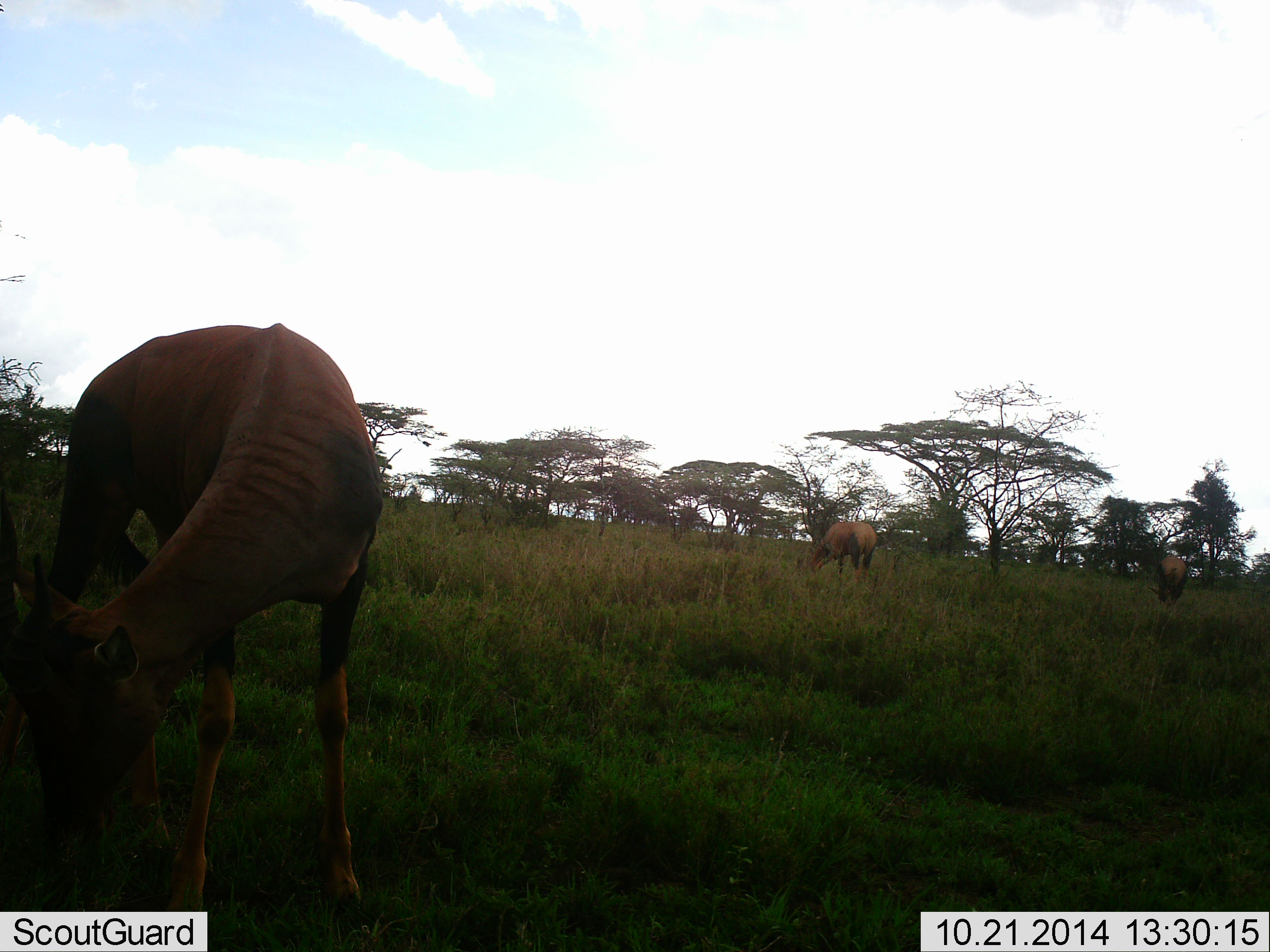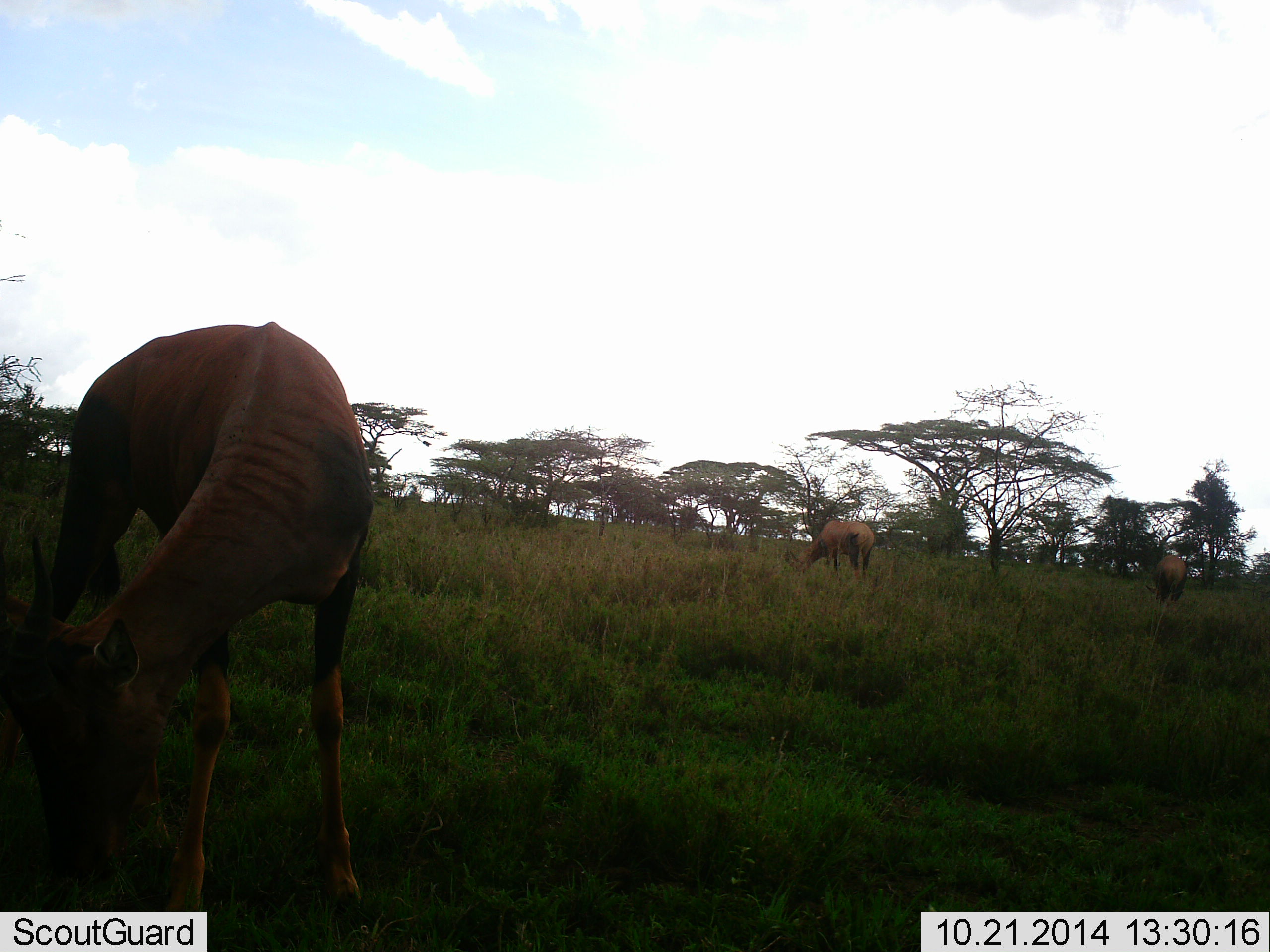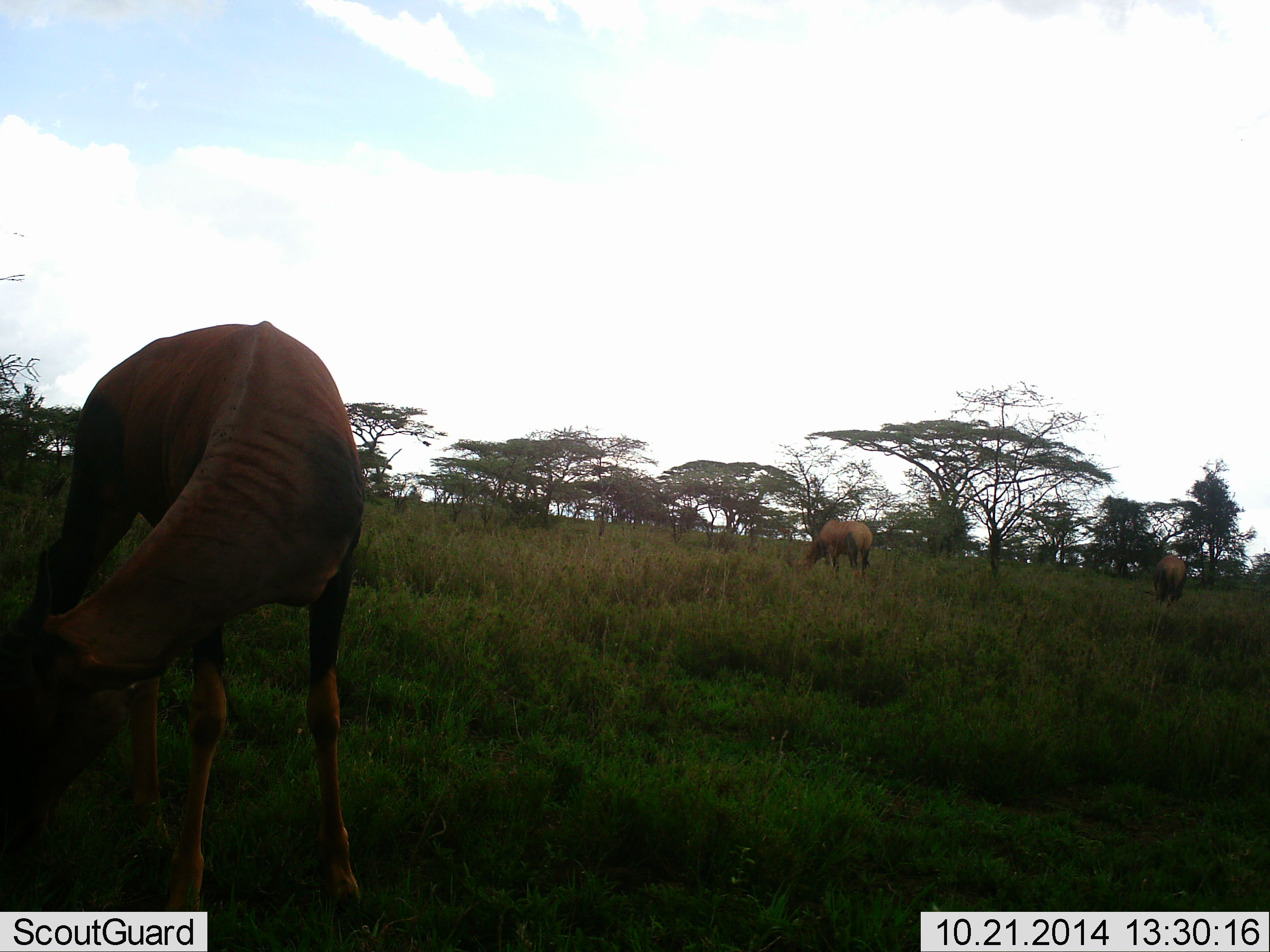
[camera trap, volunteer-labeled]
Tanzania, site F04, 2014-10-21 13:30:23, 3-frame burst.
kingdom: Animalia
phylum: Chordata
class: Mammalia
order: Artiodactyla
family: Bovidae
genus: Damaliscus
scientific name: Damaliscus lunatus jimela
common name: topi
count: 3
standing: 20%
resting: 0%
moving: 0%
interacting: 0%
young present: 0%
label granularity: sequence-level